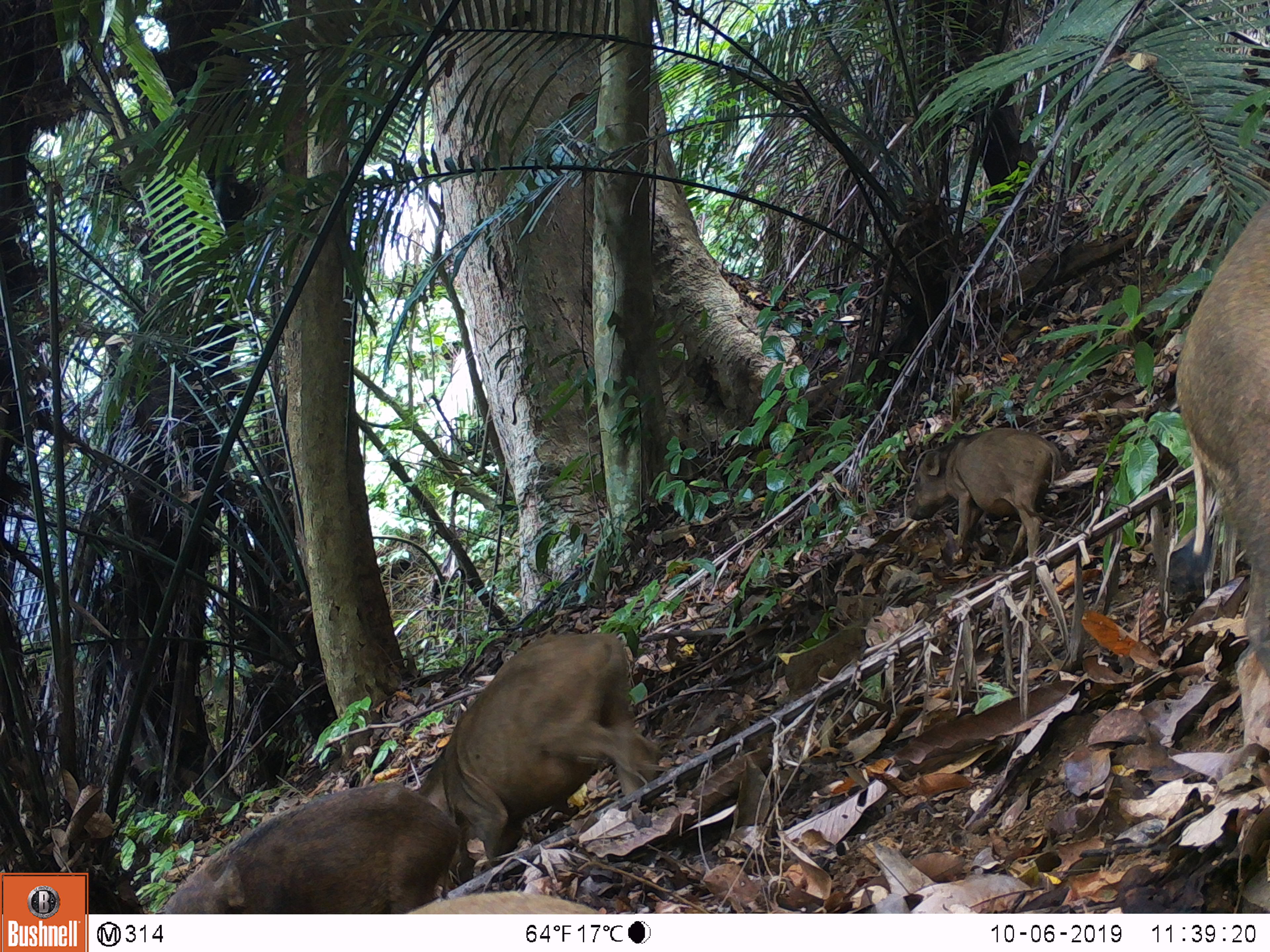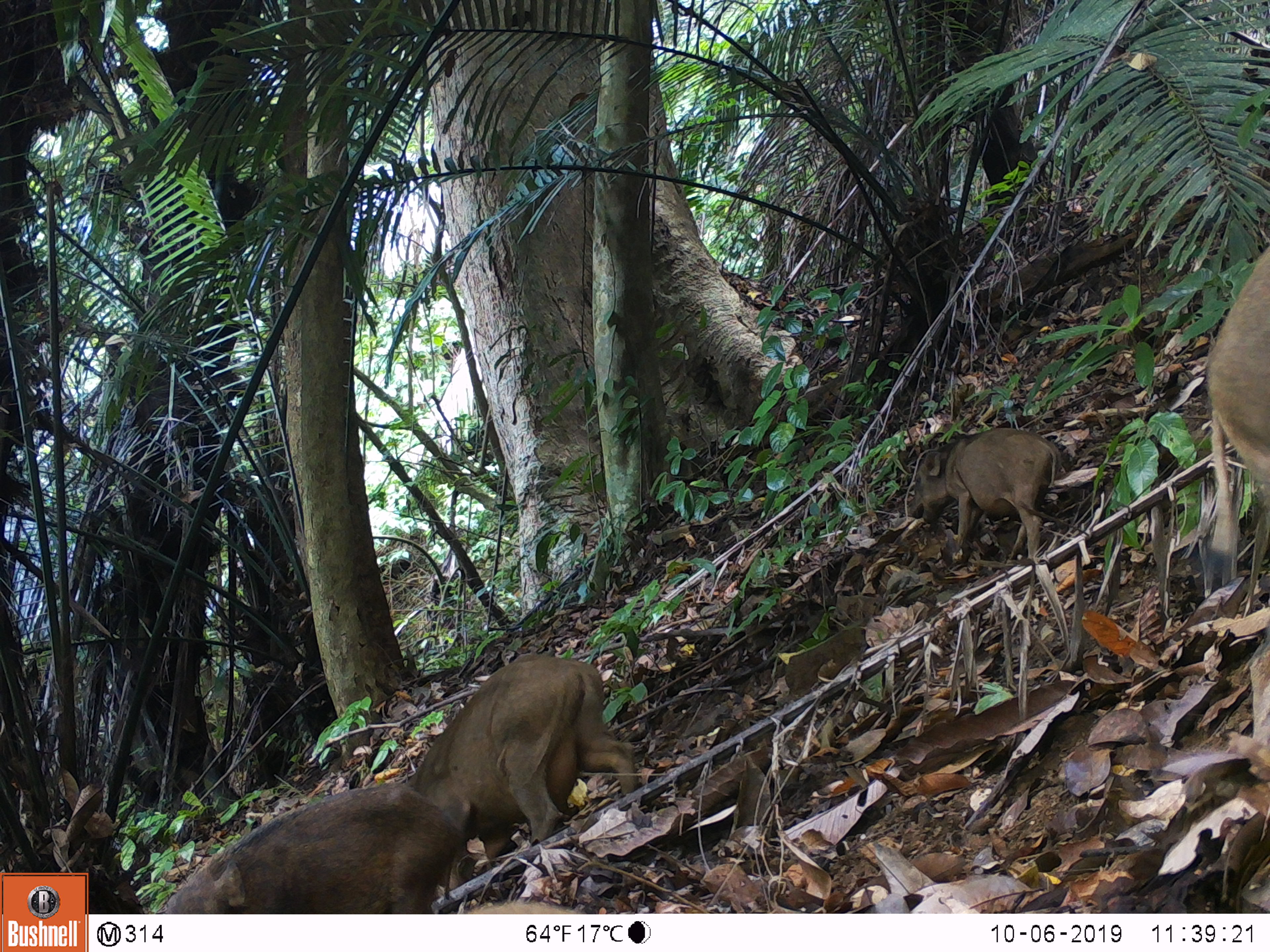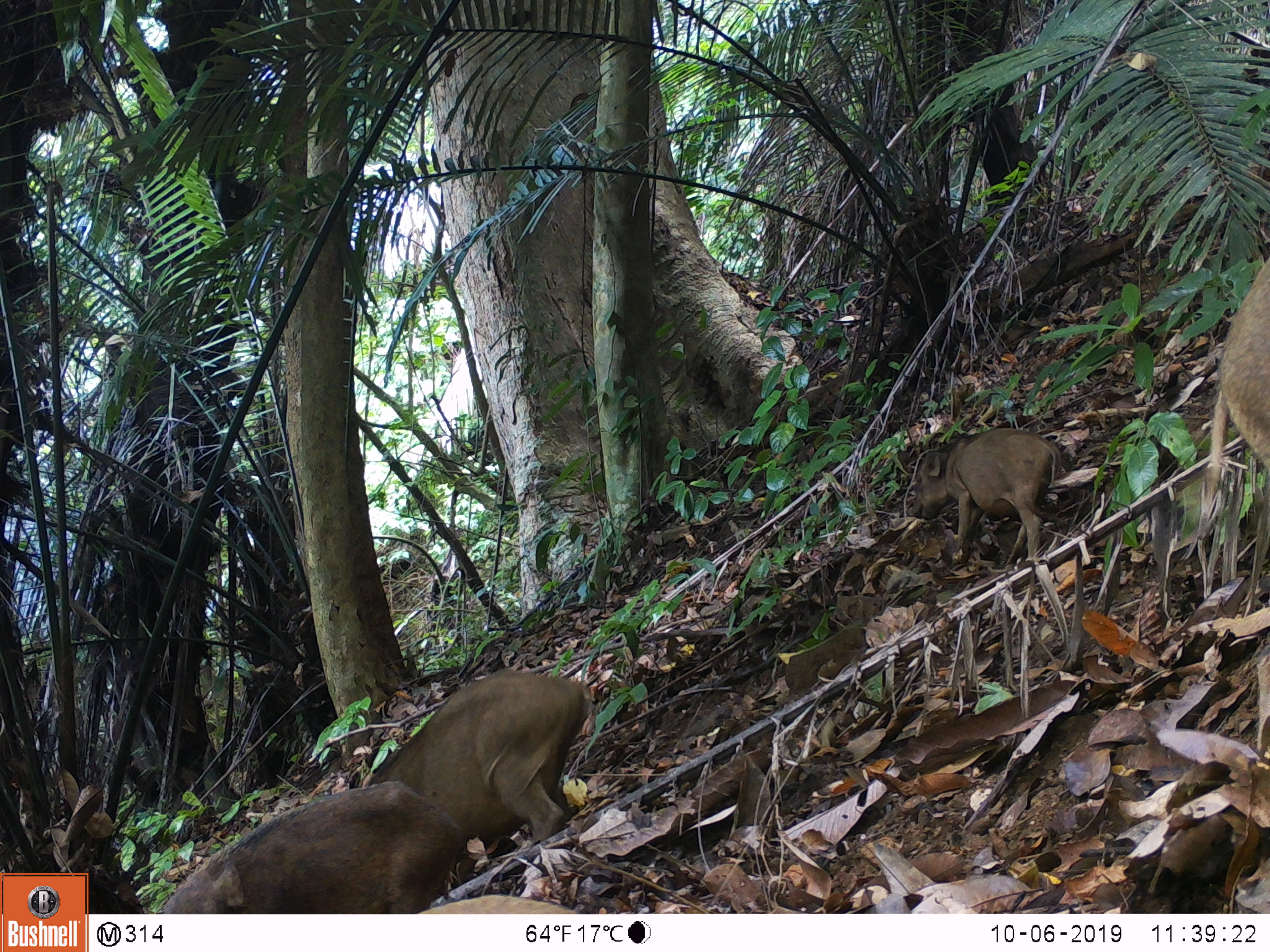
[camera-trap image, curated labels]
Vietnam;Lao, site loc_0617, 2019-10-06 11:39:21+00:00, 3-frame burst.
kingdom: Animalia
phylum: Chordata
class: Mammalia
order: Artiodactyla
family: Suidae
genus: Sus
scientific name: Sus scrofa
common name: eurasian wild pig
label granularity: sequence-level